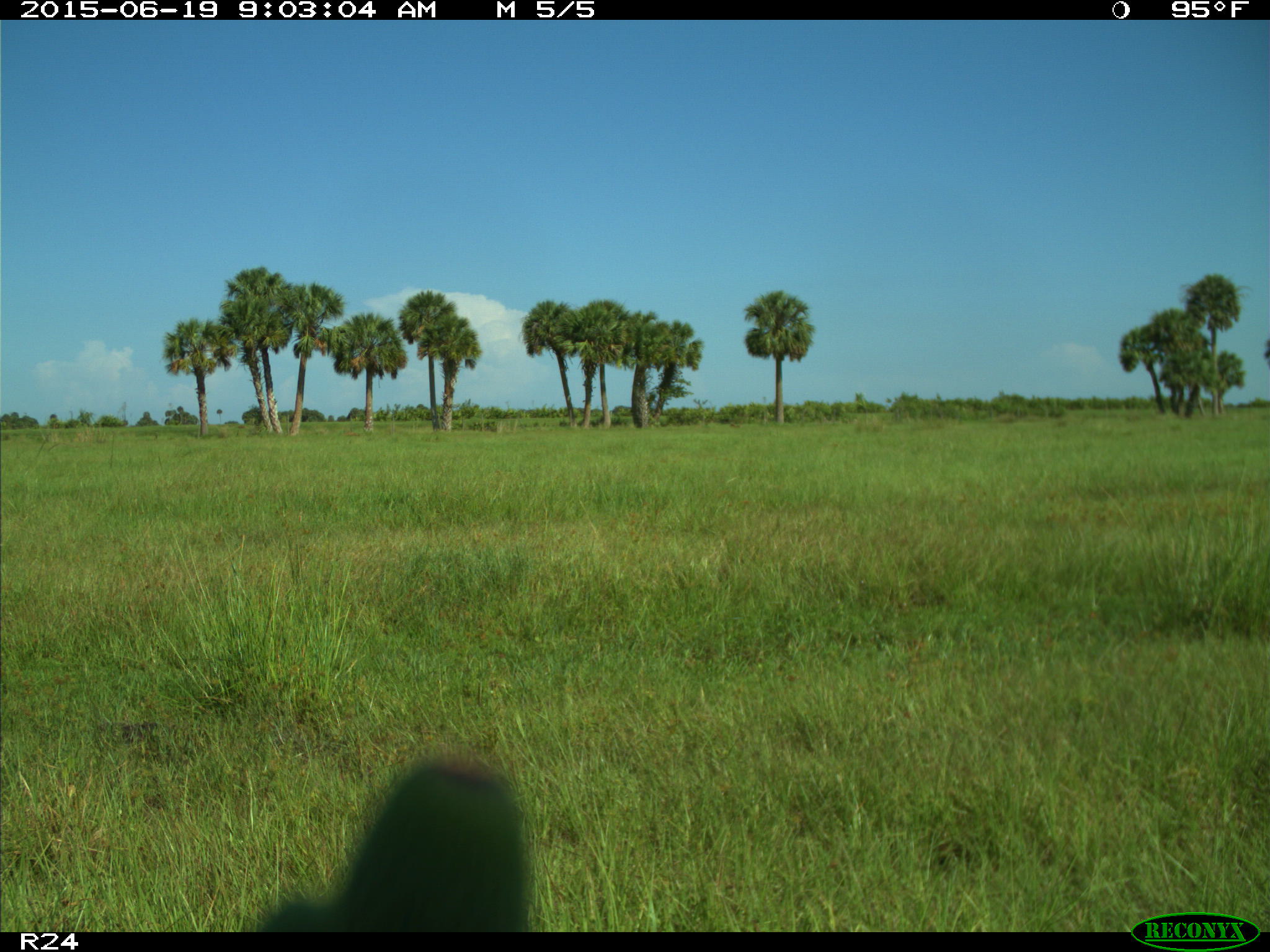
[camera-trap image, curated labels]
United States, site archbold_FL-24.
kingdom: Animalia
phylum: Chordata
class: Mammalia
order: Artiodactyla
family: Bovidae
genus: Bos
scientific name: Bos taurus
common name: domestic cow